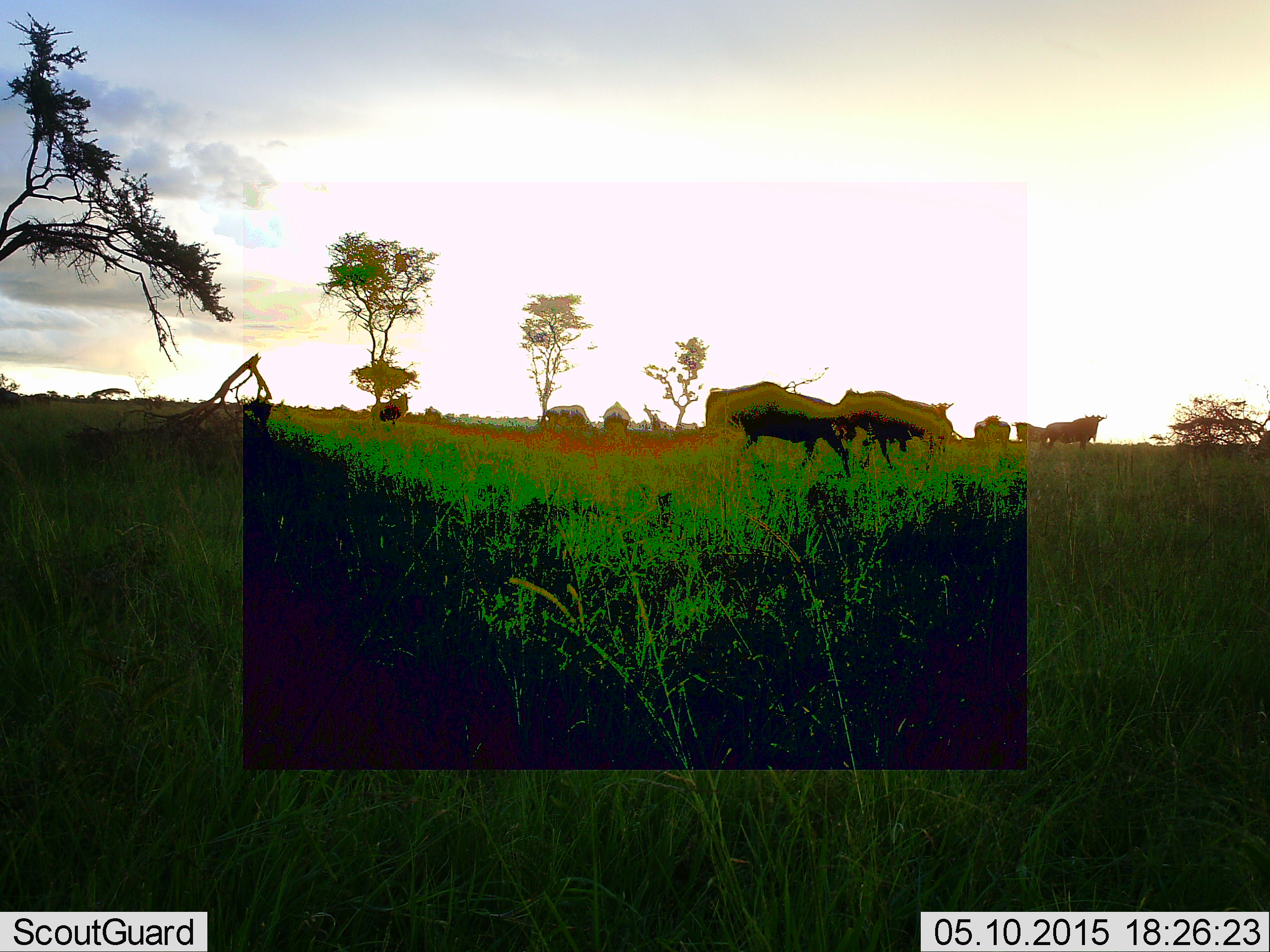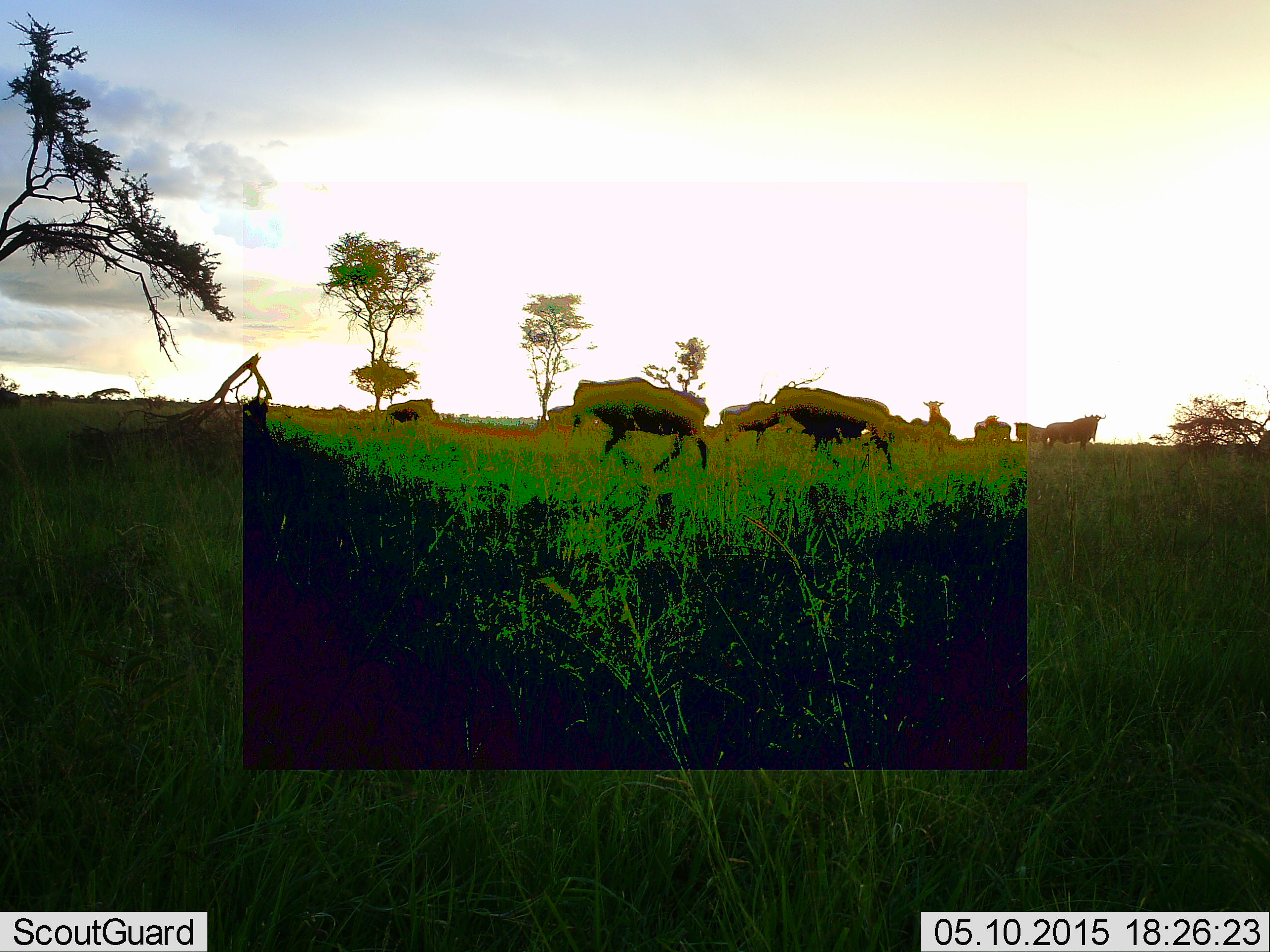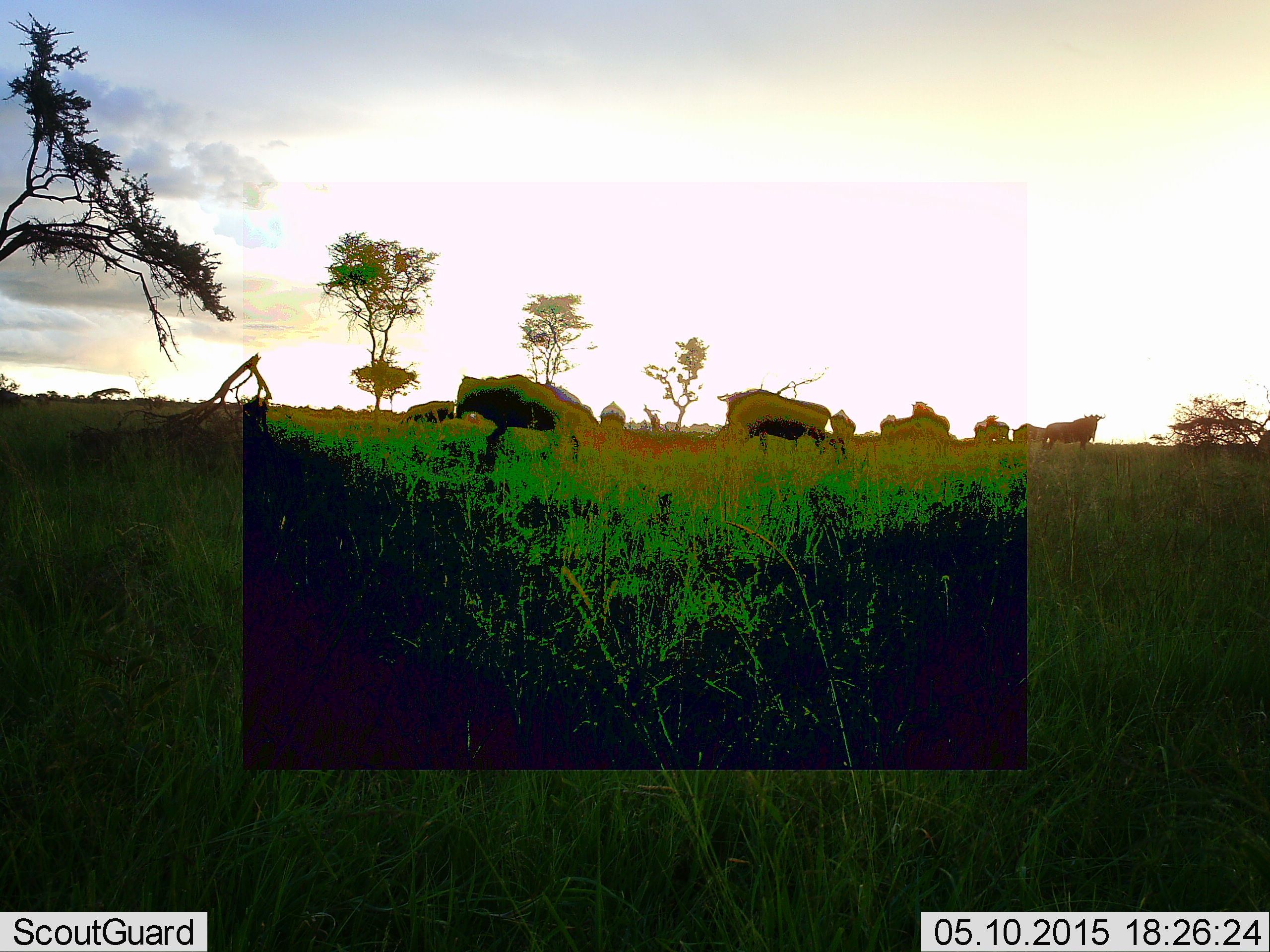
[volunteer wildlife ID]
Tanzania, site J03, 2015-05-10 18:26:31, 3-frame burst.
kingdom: Animalia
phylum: Chordata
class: Mammalia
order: Artiodactyla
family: Bovidae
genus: Connochaetes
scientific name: Connochaetes taurinus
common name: blue wildebeest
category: wildebeest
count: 11-50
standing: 100%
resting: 10%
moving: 100%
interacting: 0%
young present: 0%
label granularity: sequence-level